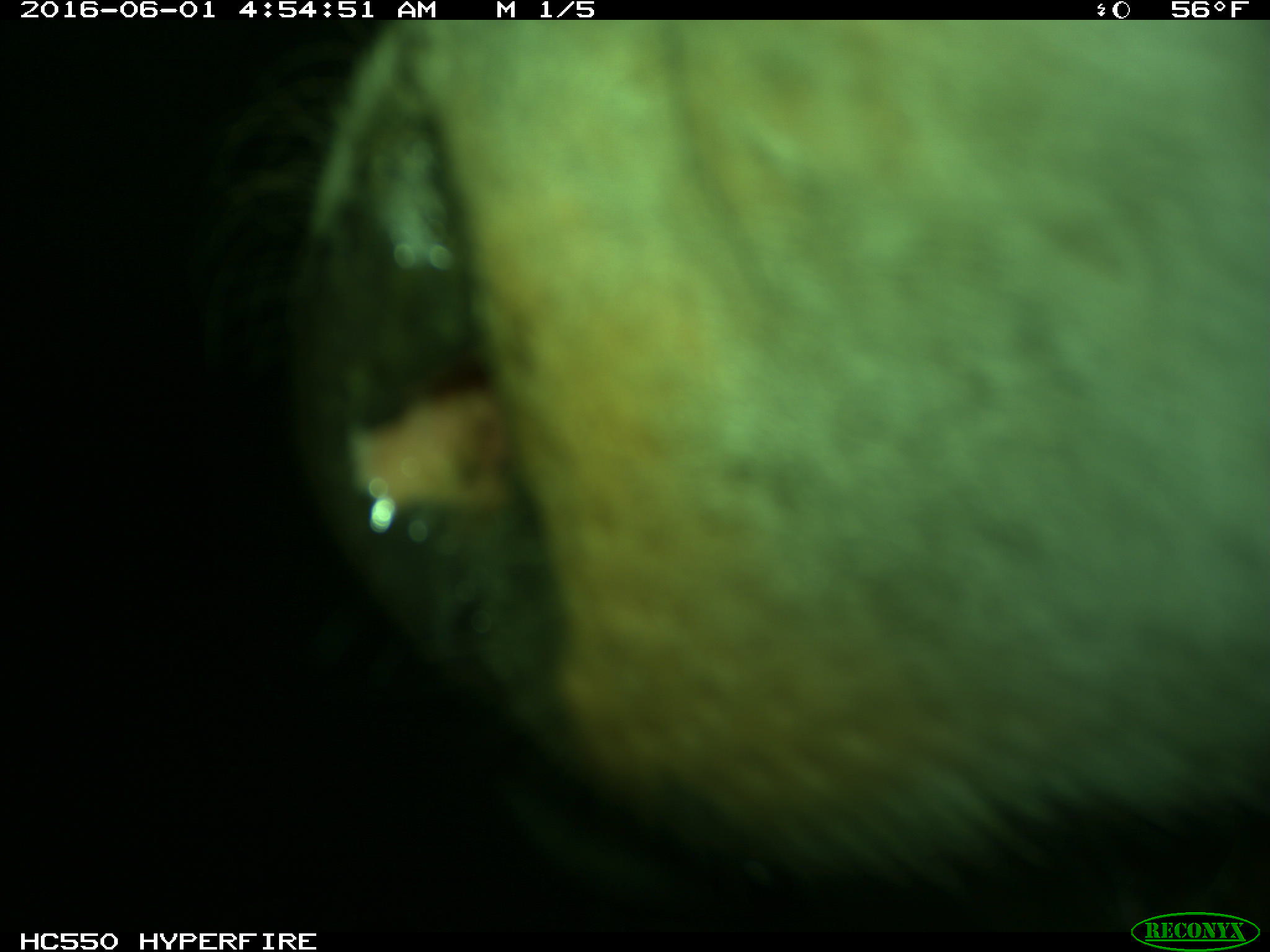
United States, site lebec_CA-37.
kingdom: Animalia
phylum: Chordata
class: Mammalia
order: Artiodactyla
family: Bovidae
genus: Bos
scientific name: Bos taurus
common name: domestic cow